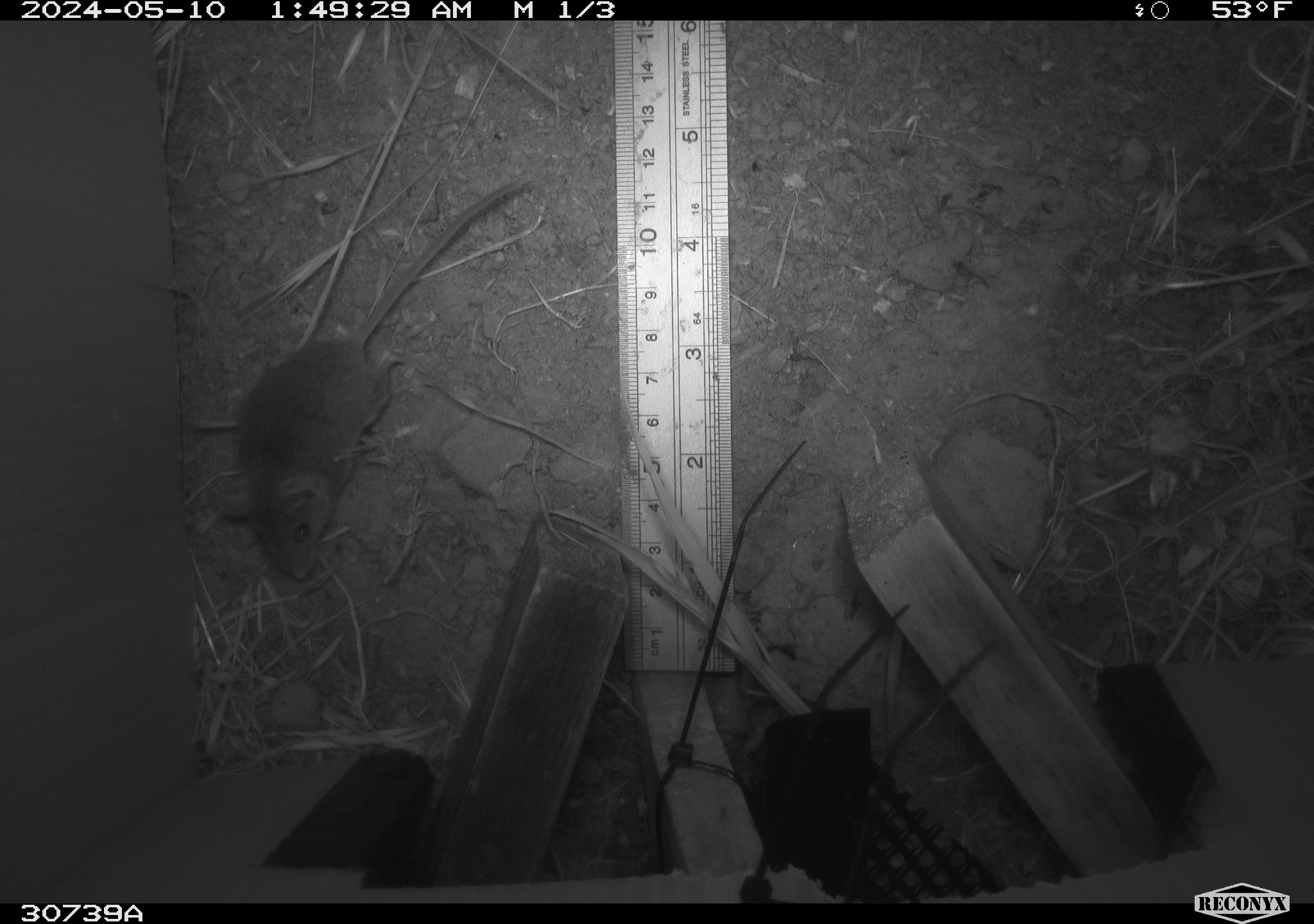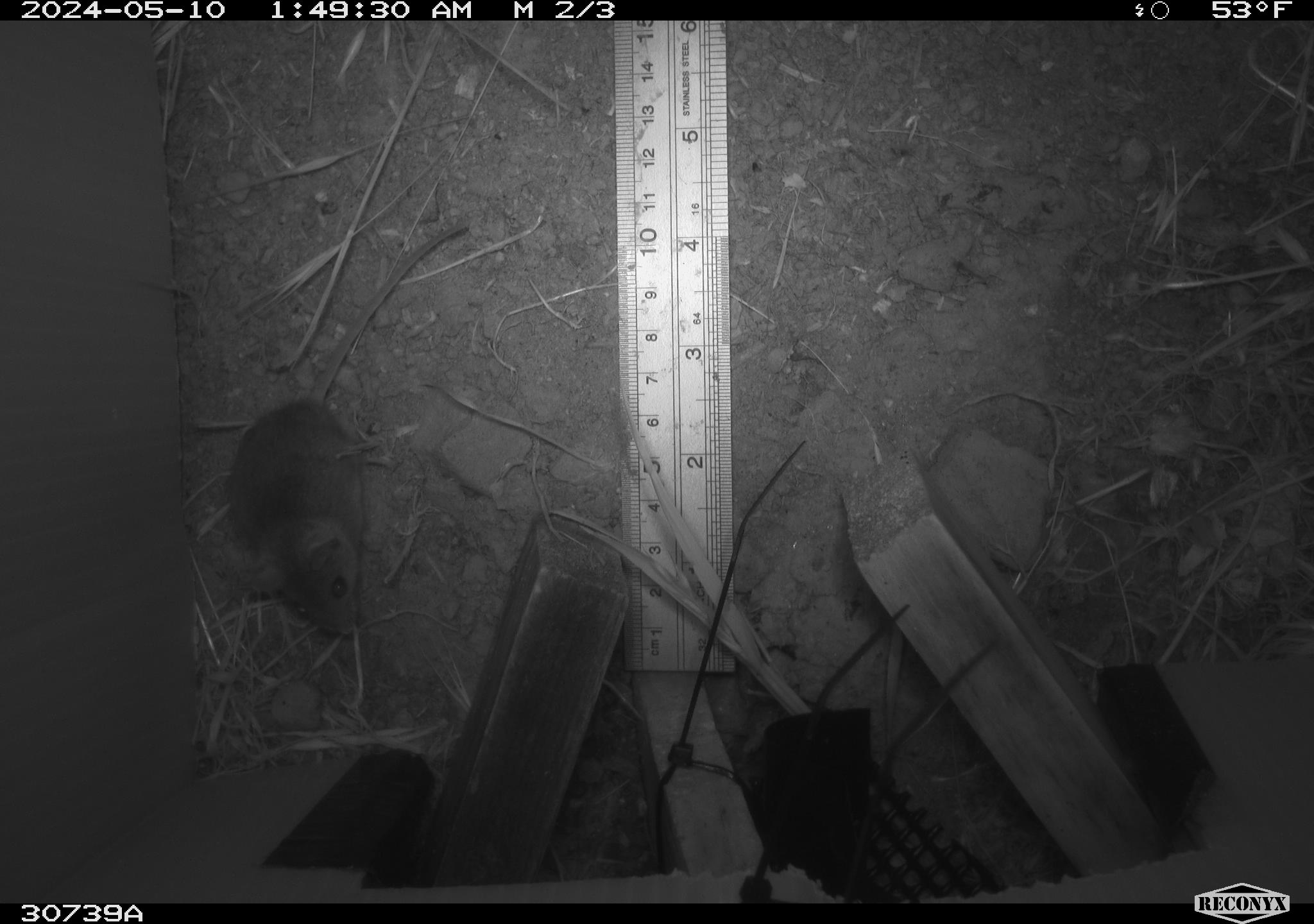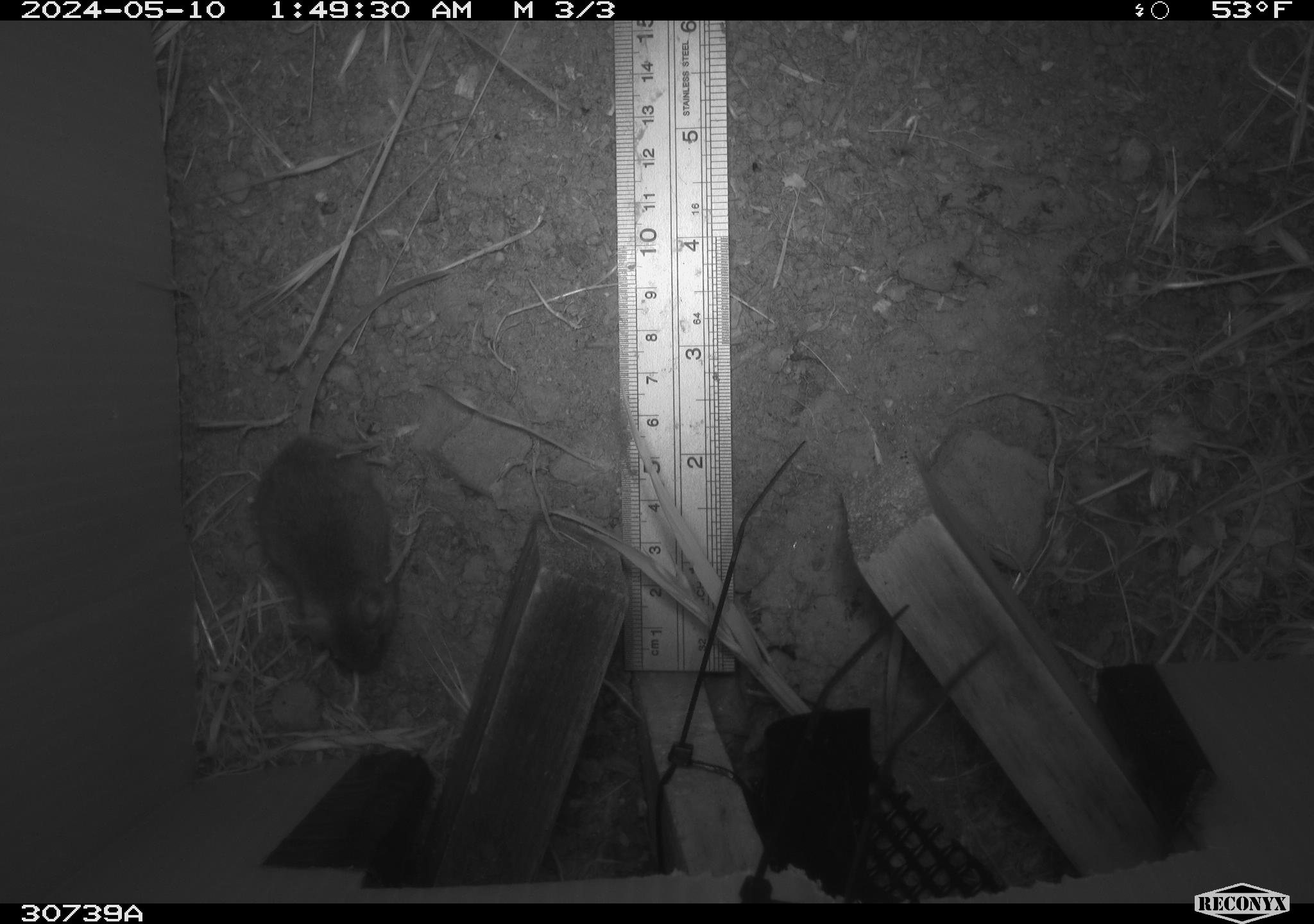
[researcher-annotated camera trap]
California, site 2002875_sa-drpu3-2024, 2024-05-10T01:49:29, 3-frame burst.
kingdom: Animalia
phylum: Chordata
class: Mammalia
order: Rodentia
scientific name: Rodentia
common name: rodent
Rodent (Rodentia).